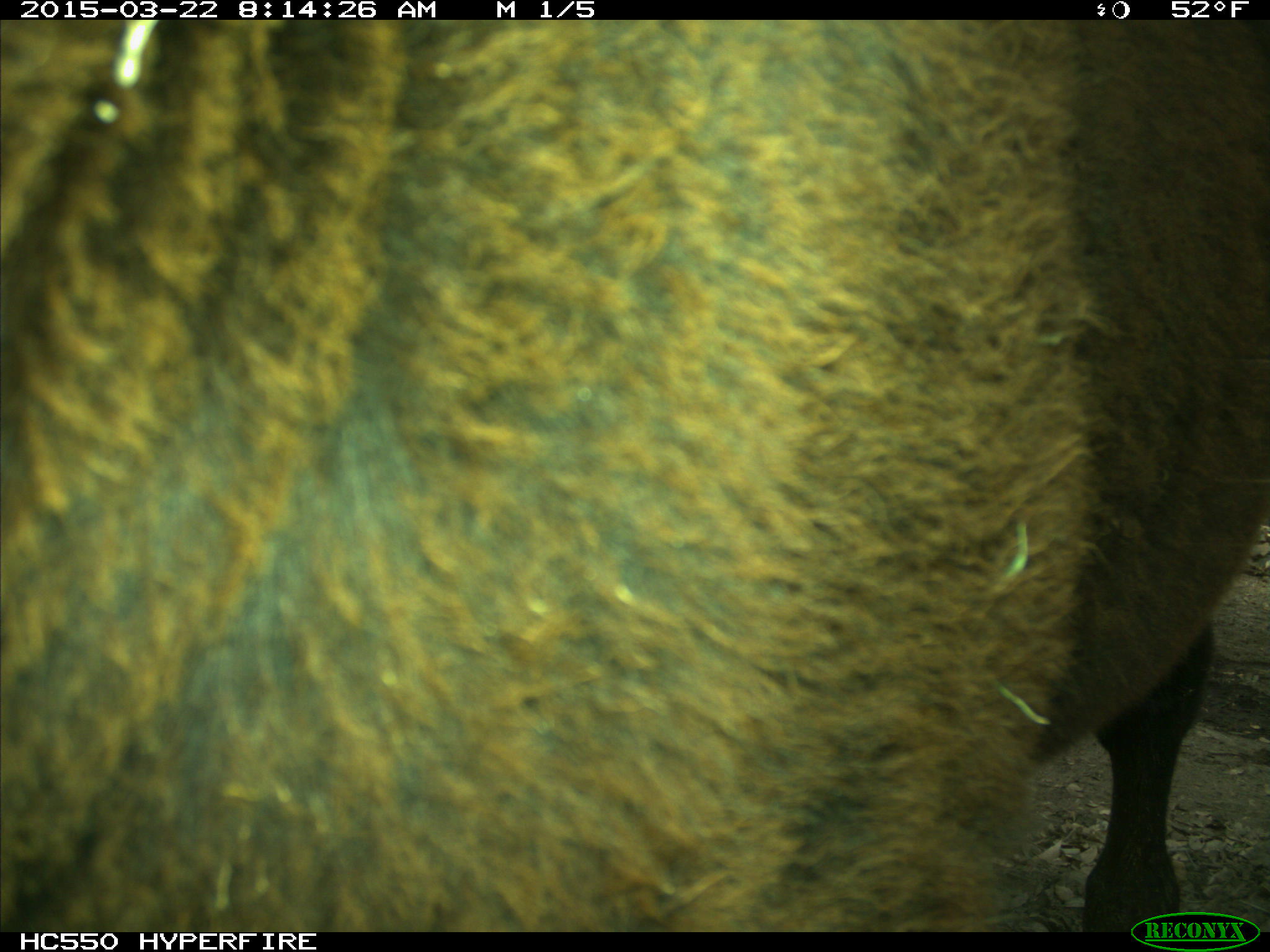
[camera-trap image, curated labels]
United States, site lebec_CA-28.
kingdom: Animalia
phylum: Chordata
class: Mammalia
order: Artiodactyla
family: Bovidae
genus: Bos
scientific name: Bos taurus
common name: domestic cow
Bos taurus (domestic cow).